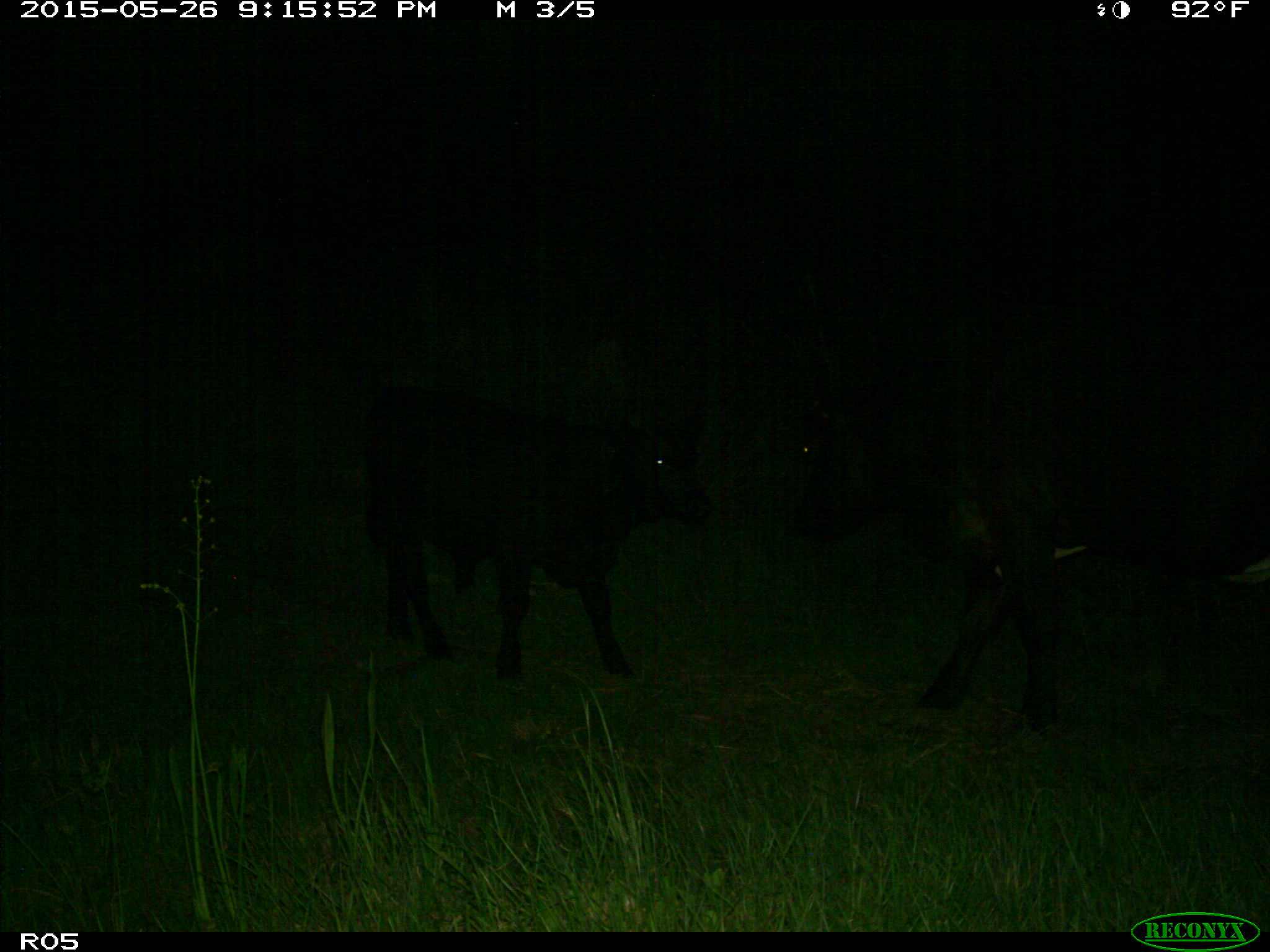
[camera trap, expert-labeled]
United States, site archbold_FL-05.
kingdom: Animalia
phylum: Chordata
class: Mammalia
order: Artiodactyla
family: Bovidae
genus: Bos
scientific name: Bos taurus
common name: domestic cow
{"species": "Bos taurus (domestic cow)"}